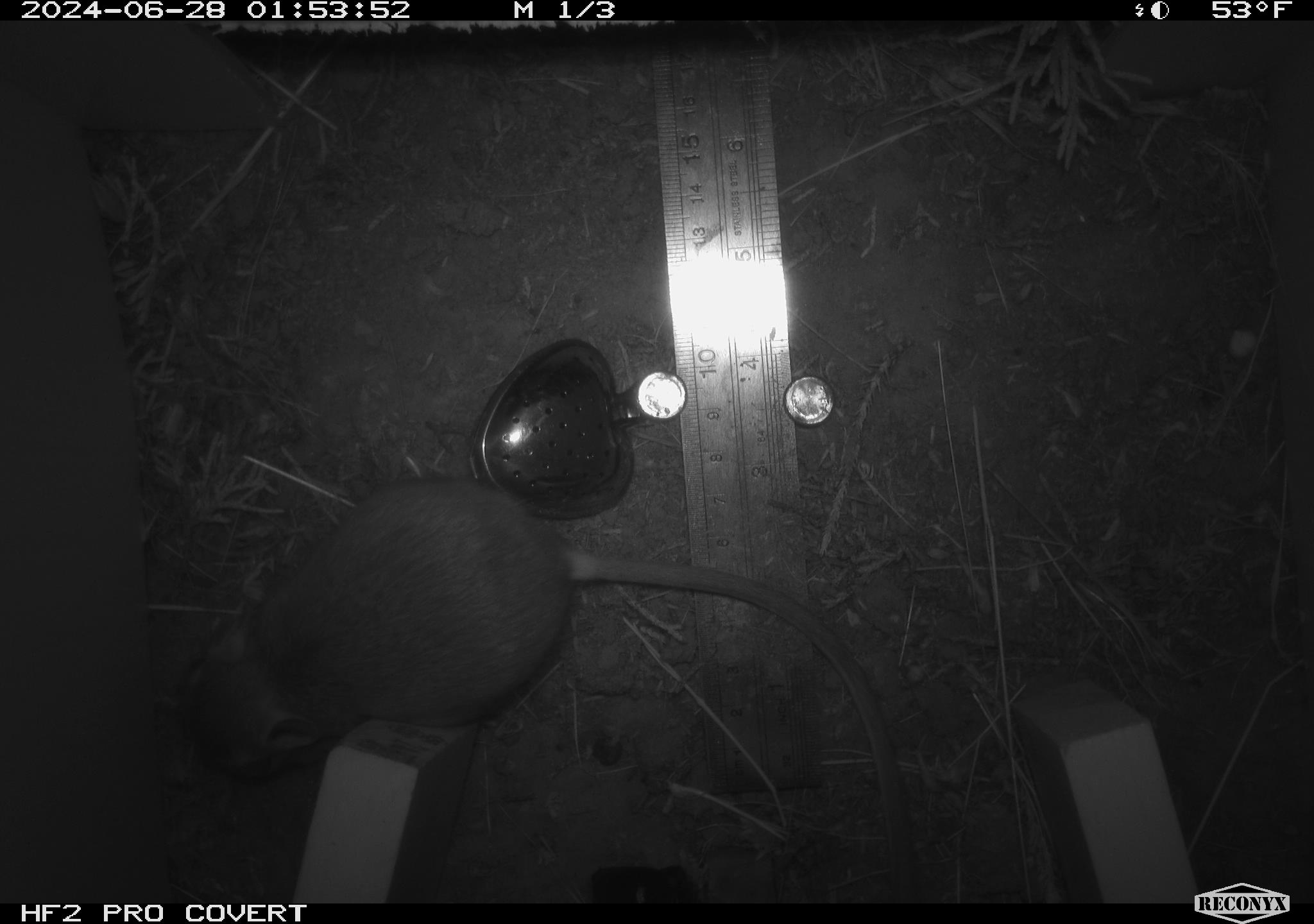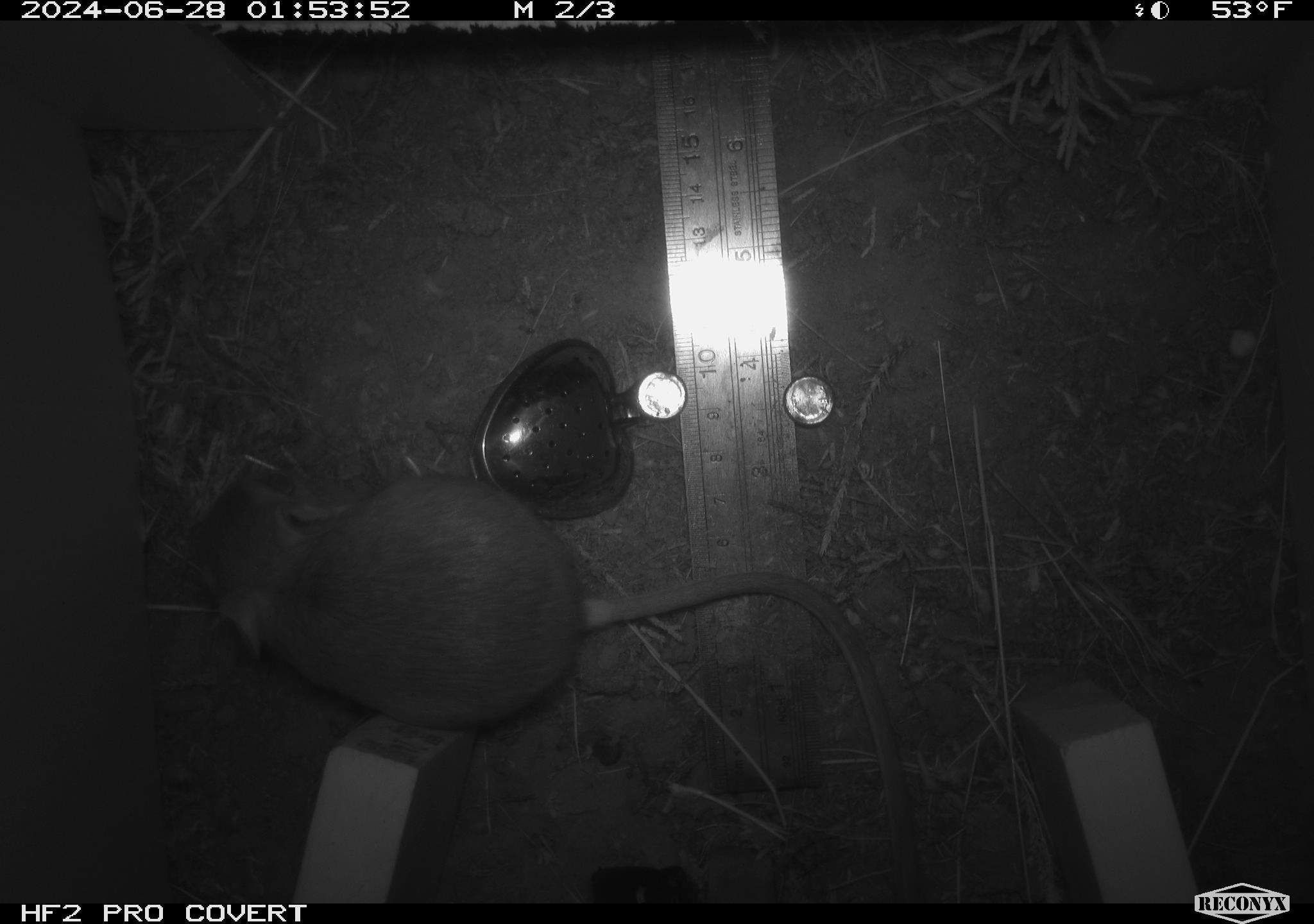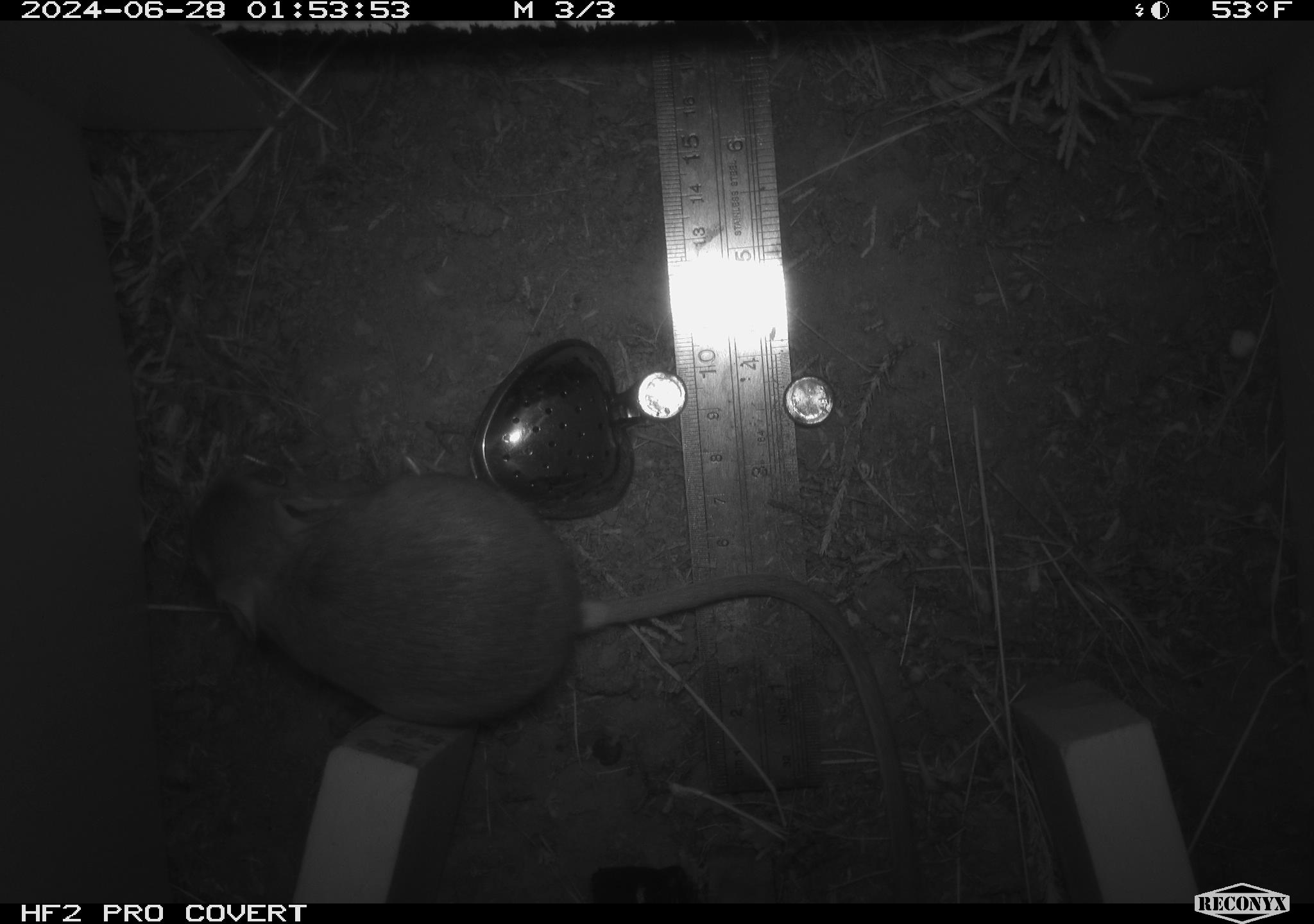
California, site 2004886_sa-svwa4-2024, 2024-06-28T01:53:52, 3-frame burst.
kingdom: Animalia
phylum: Chordata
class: Mammalia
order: Rodentia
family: Heteromyidae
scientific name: Heteromyidae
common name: kangaroo rats and pocket mice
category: heteromyidae family